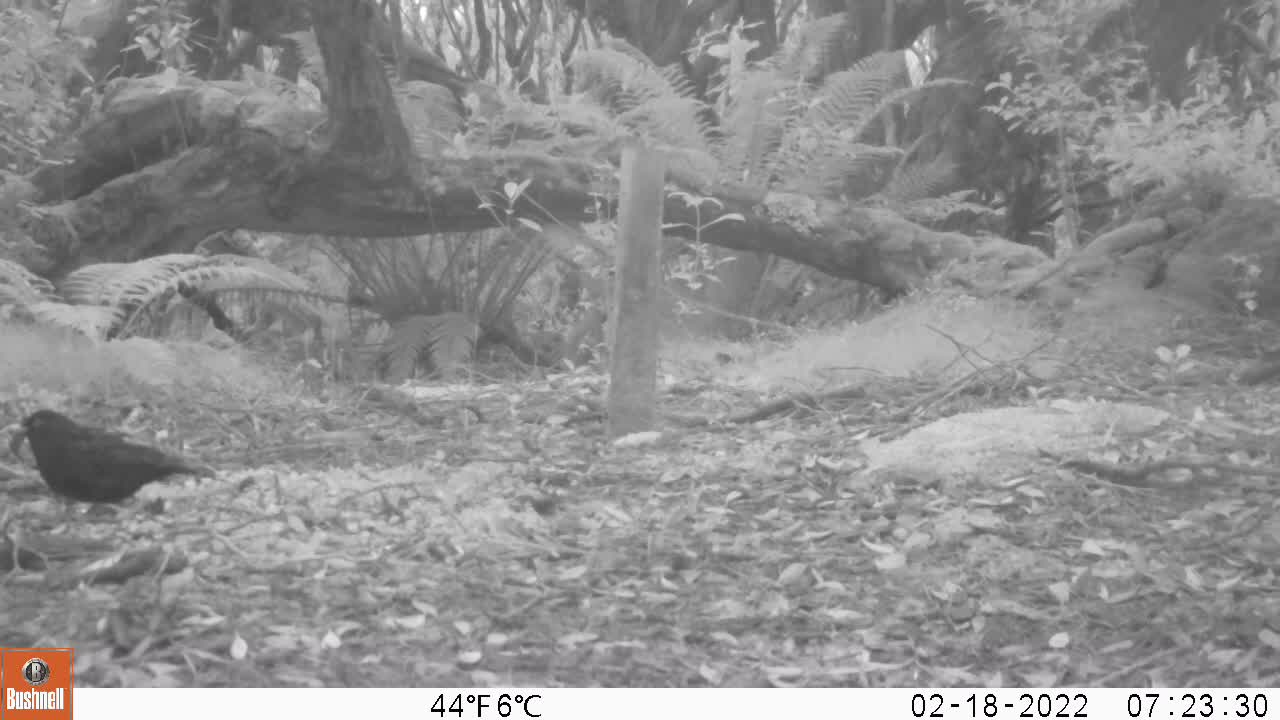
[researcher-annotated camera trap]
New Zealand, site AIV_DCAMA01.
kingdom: Animalia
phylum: Chordata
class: Aves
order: Passeriformes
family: Turdidae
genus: Turdus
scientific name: Turdus merula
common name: eurasian blackbird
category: blackbird